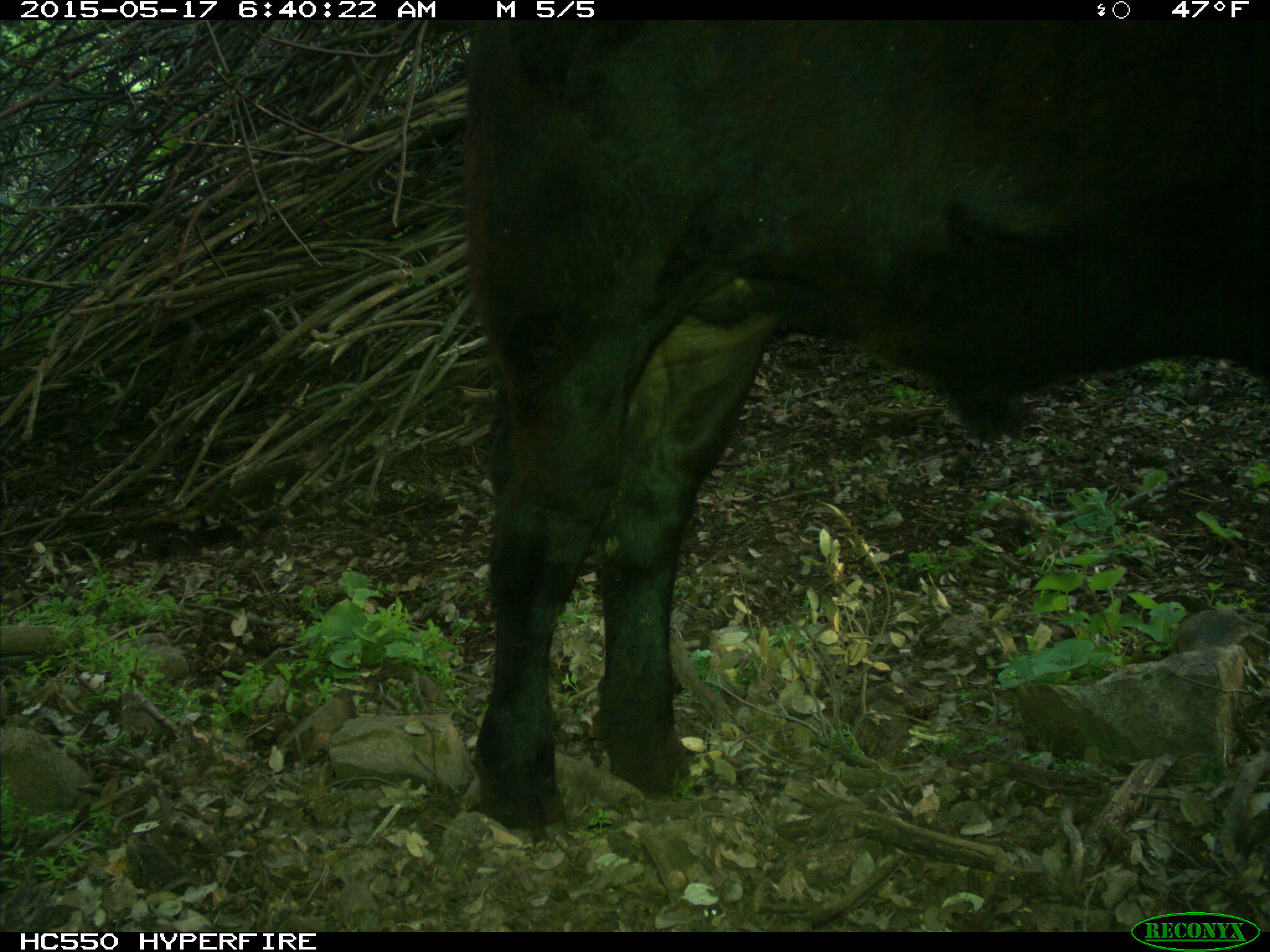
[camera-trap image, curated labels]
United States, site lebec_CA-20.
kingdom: Animalia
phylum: Chordata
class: Mammalia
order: Artiodactyla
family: Bovidae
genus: Bos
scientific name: Bos taurus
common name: domestic cow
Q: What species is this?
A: Bos taurus (domestic cow).